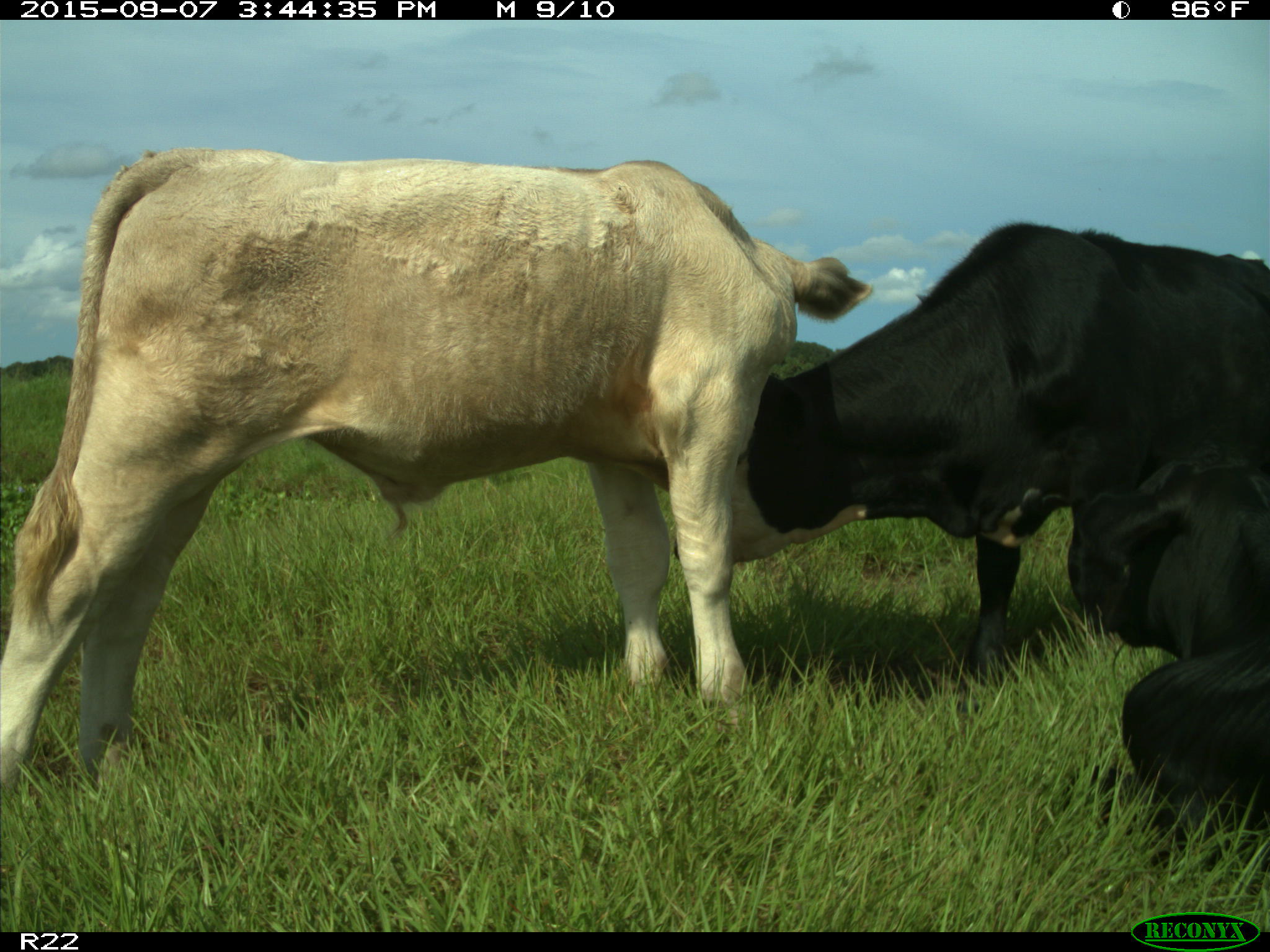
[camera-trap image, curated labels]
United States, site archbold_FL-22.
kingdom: Animalia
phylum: Chordata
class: Mammalia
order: Artiodactyla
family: Bovidae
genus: Bos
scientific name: Bos taurus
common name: domestic cow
Bos taurus (domestic cow).